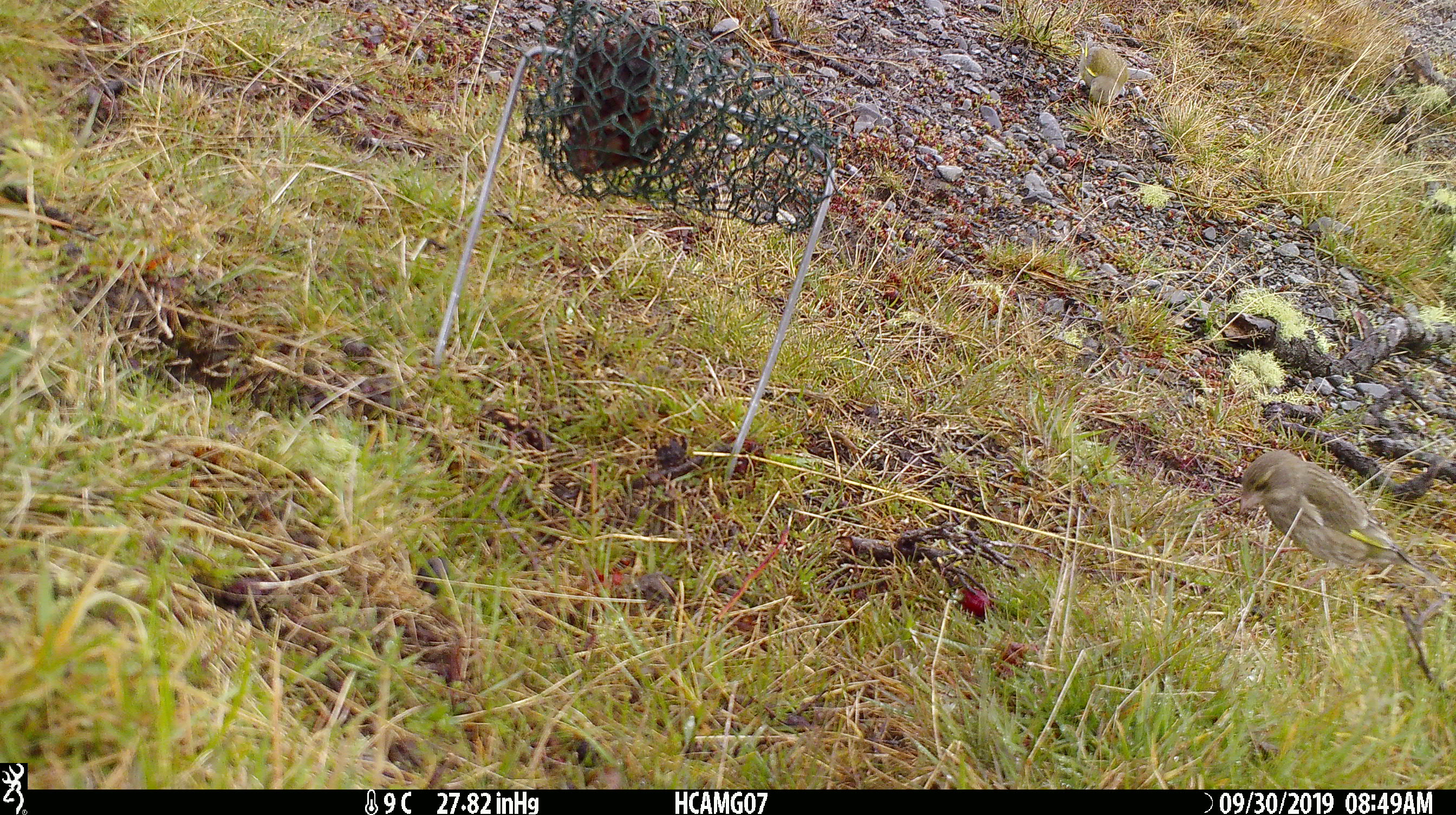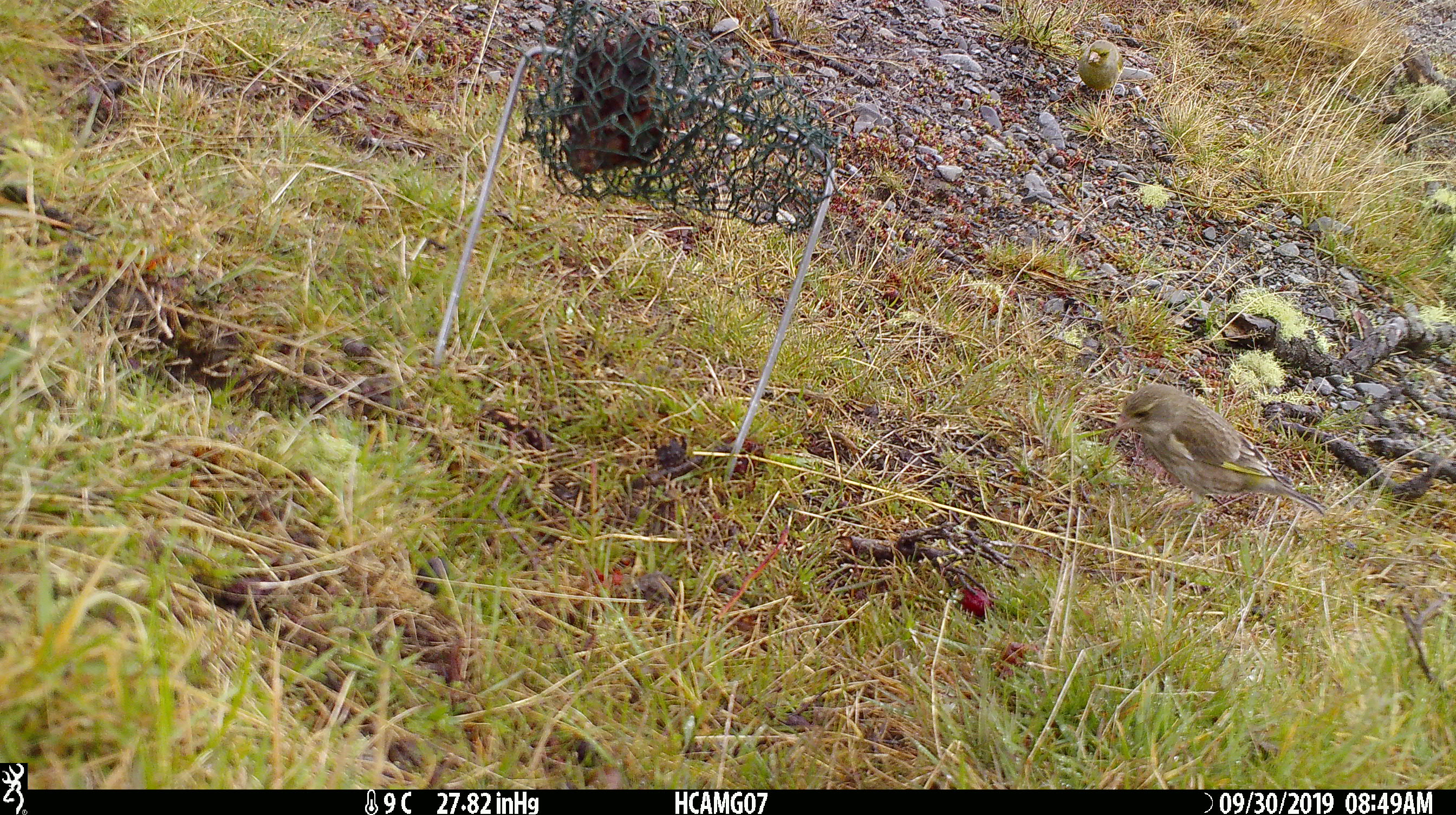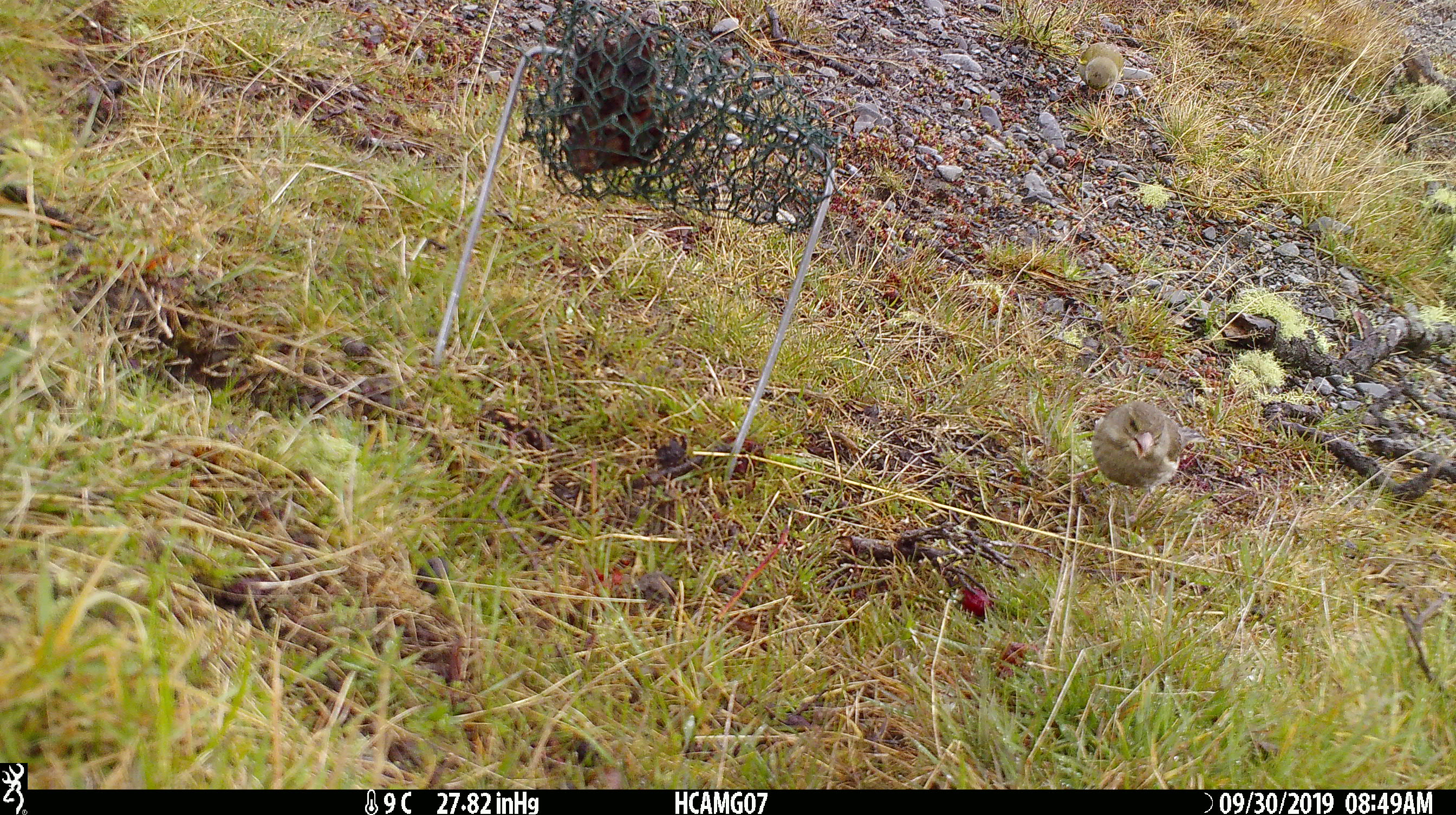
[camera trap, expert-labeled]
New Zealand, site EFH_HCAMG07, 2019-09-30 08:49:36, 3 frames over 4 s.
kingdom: Animalia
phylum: Chordata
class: Aves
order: Passeriformes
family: Fringillidae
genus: Chloris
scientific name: Chloris chloris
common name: greenfinch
Greenfinch (Chloris chloris).